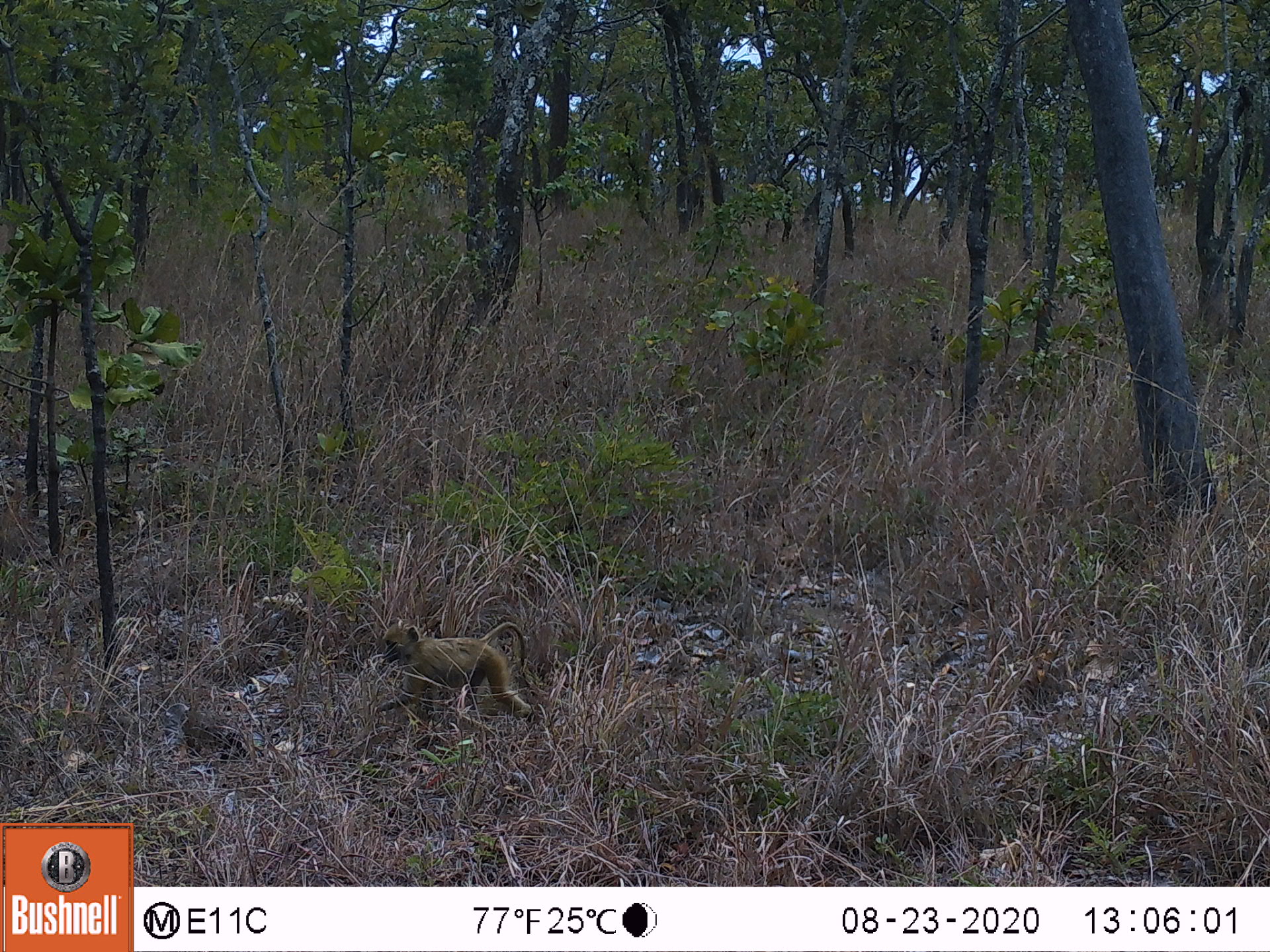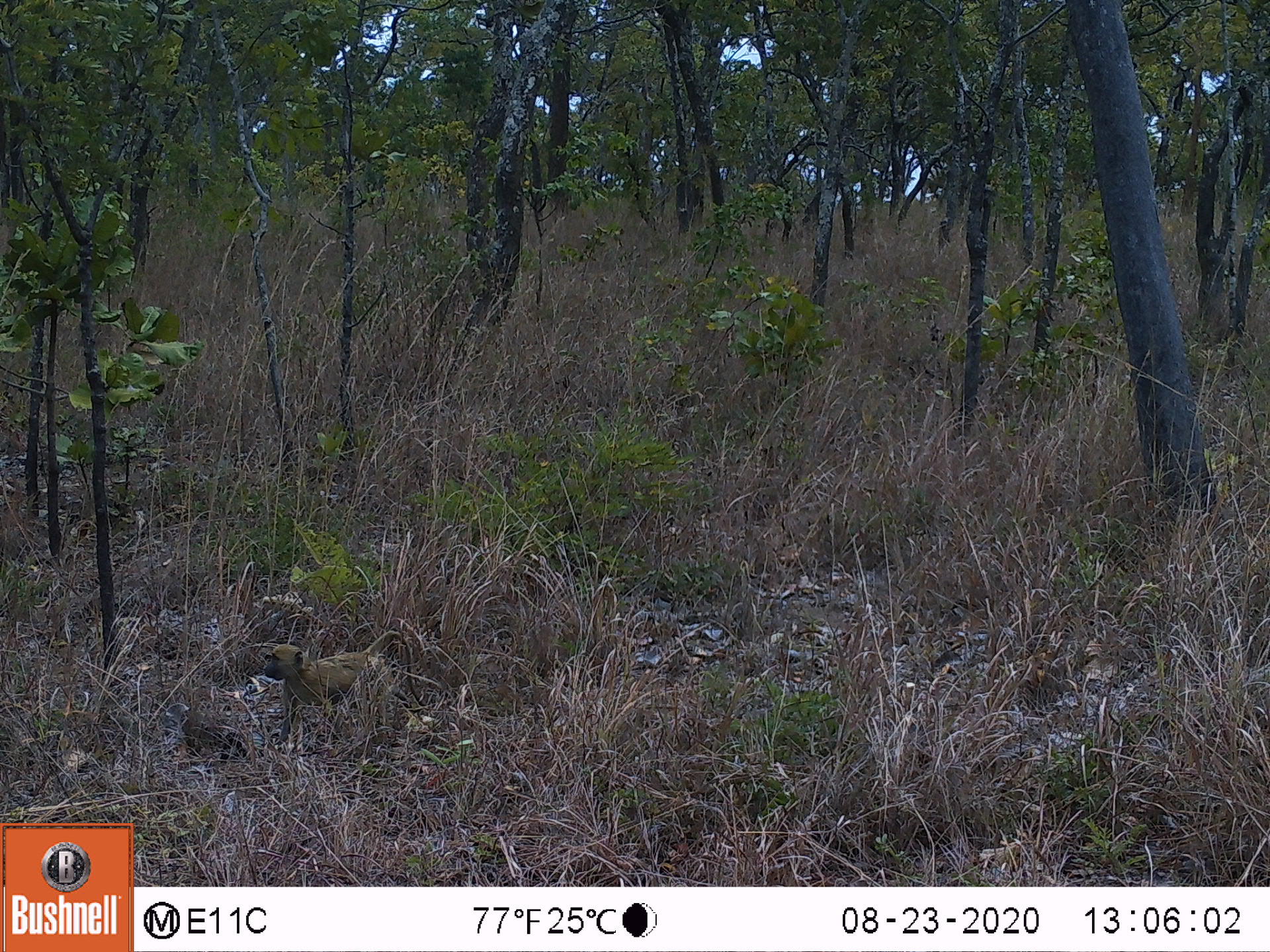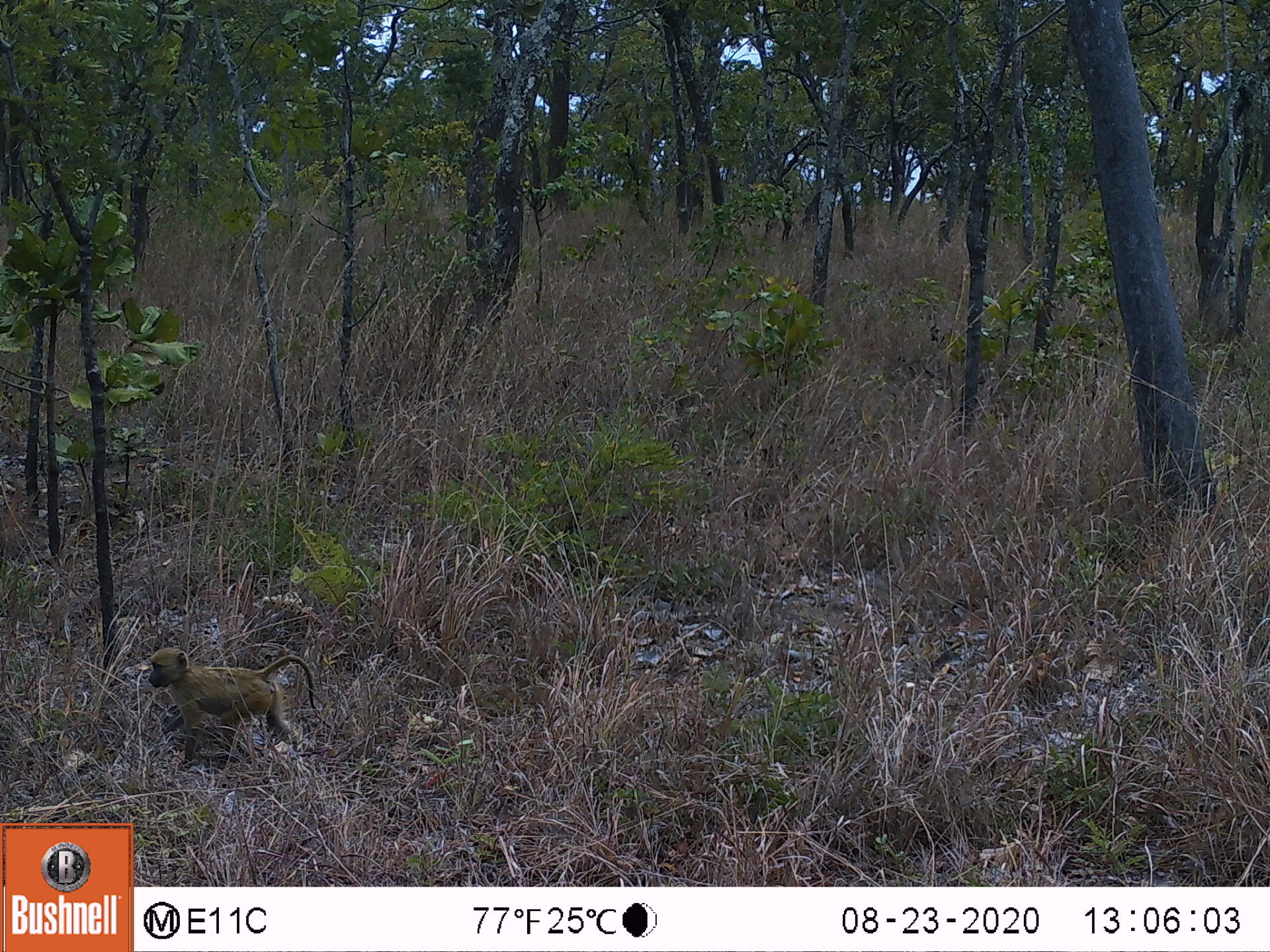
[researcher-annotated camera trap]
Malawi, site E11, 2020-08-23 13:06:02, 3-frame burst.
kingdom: Animalia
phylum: Chordata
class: Mammalia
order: Primates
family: Cercopithecidae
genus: Papio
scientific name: Papio cynocephalus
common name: yellow baboon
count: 1